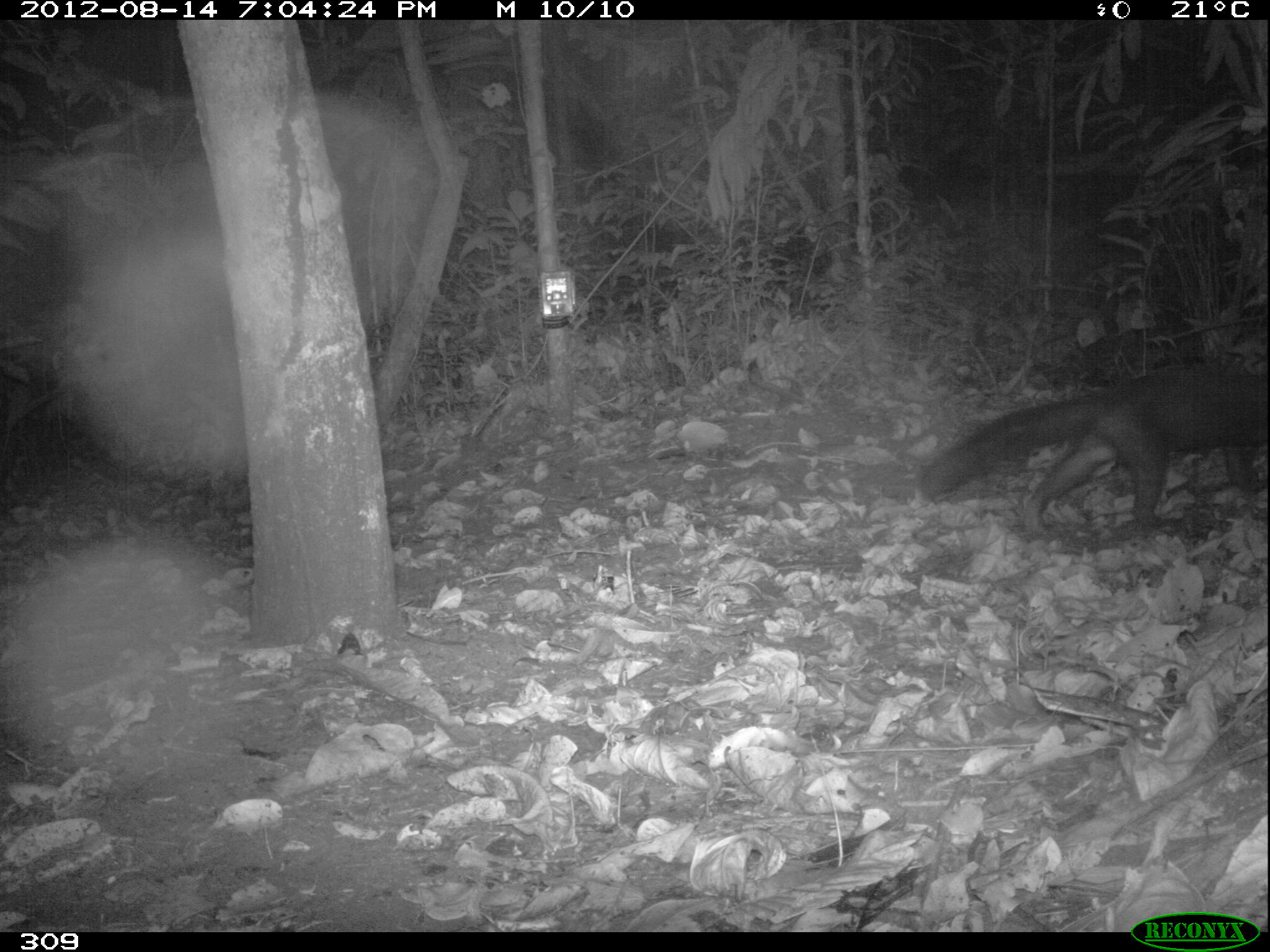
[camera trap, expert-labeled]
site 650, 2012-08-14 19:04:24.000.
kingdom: Animalia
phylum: Chordata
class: Mammalia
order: Carnivora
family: Mustelidae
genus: Eira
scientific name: Eira barbara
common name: tayra